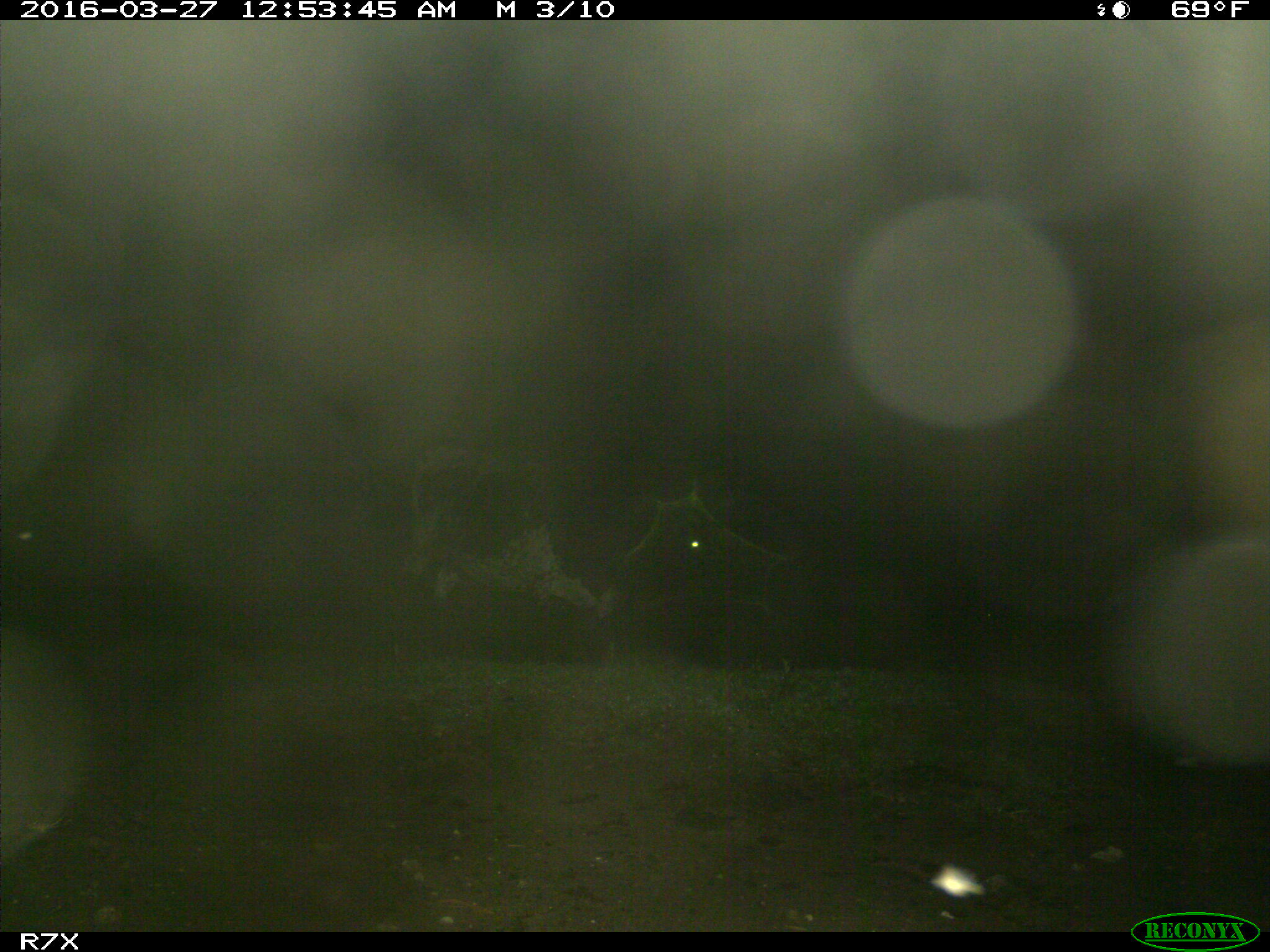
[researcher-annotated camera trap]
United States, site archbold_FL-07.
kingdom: Animalia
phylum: Chordata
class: Mammalia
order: Artiodactyla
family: Bovidae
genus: Bos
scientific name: Bos taurus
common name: domestic cow